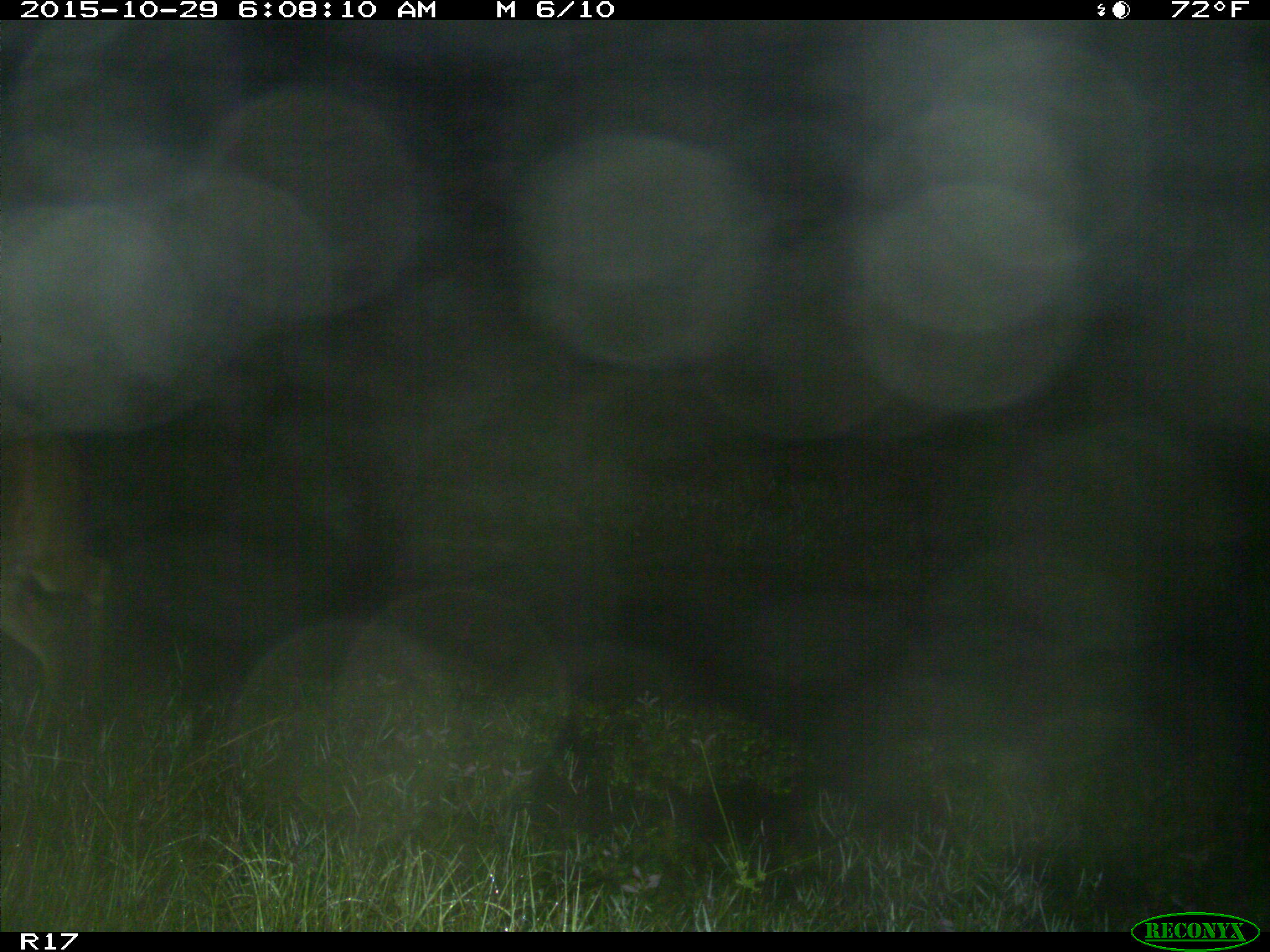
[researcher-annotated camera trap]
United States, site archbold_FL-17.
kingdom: Animalia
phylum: Chordata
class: Mammalia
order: Artiodactyla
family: Cervidae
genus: Odocoileus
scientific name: Odocoileus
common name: deer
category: unidentified deer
Unidentified deer (deer) (Odocoileus).